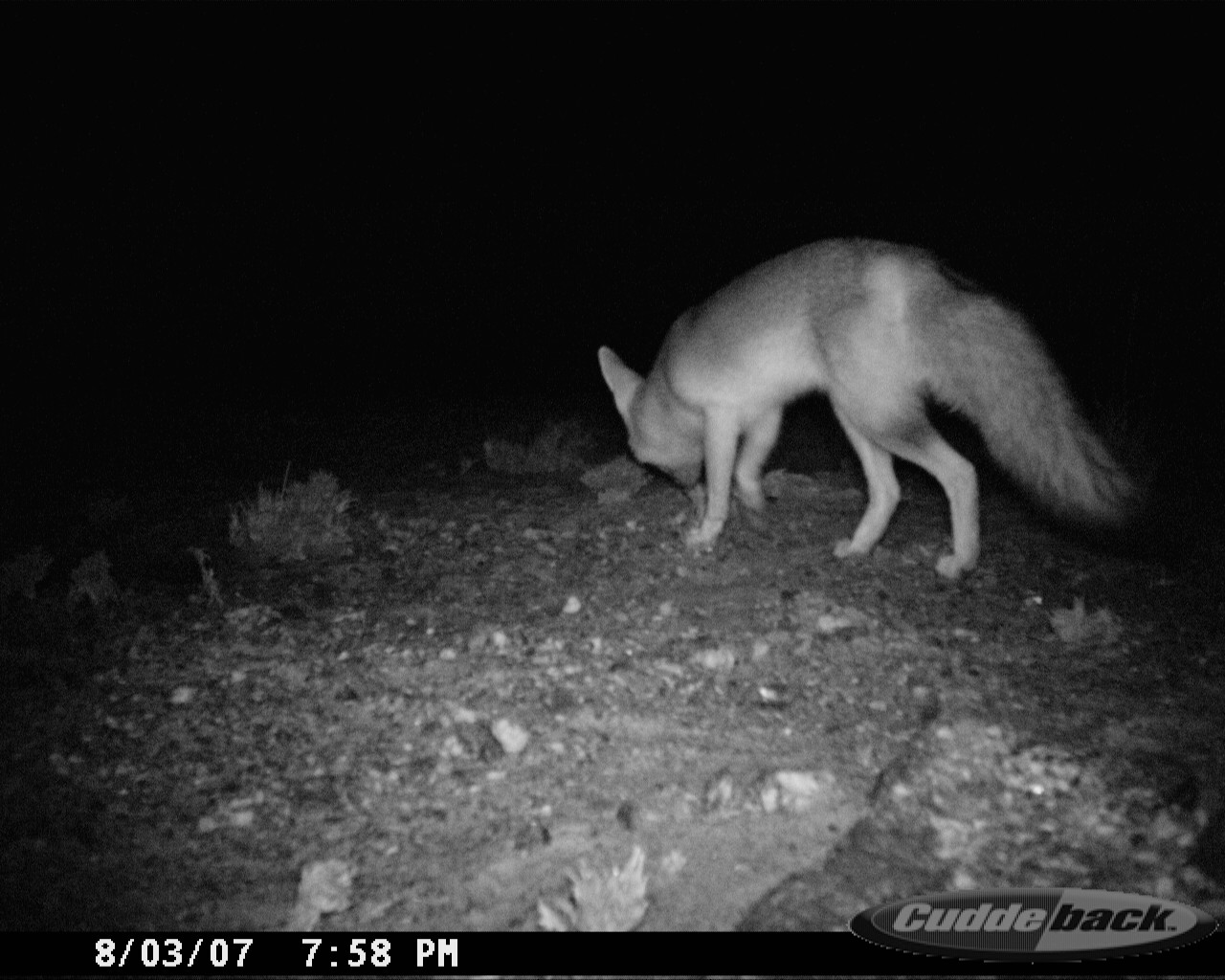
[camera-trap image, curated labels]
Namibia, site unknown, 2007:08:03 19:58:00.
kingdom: Animalia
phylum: Chordata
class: Mammalia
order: Carnivora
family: Canidae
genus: Vulpes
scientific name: Vulpes chama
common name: cape fox